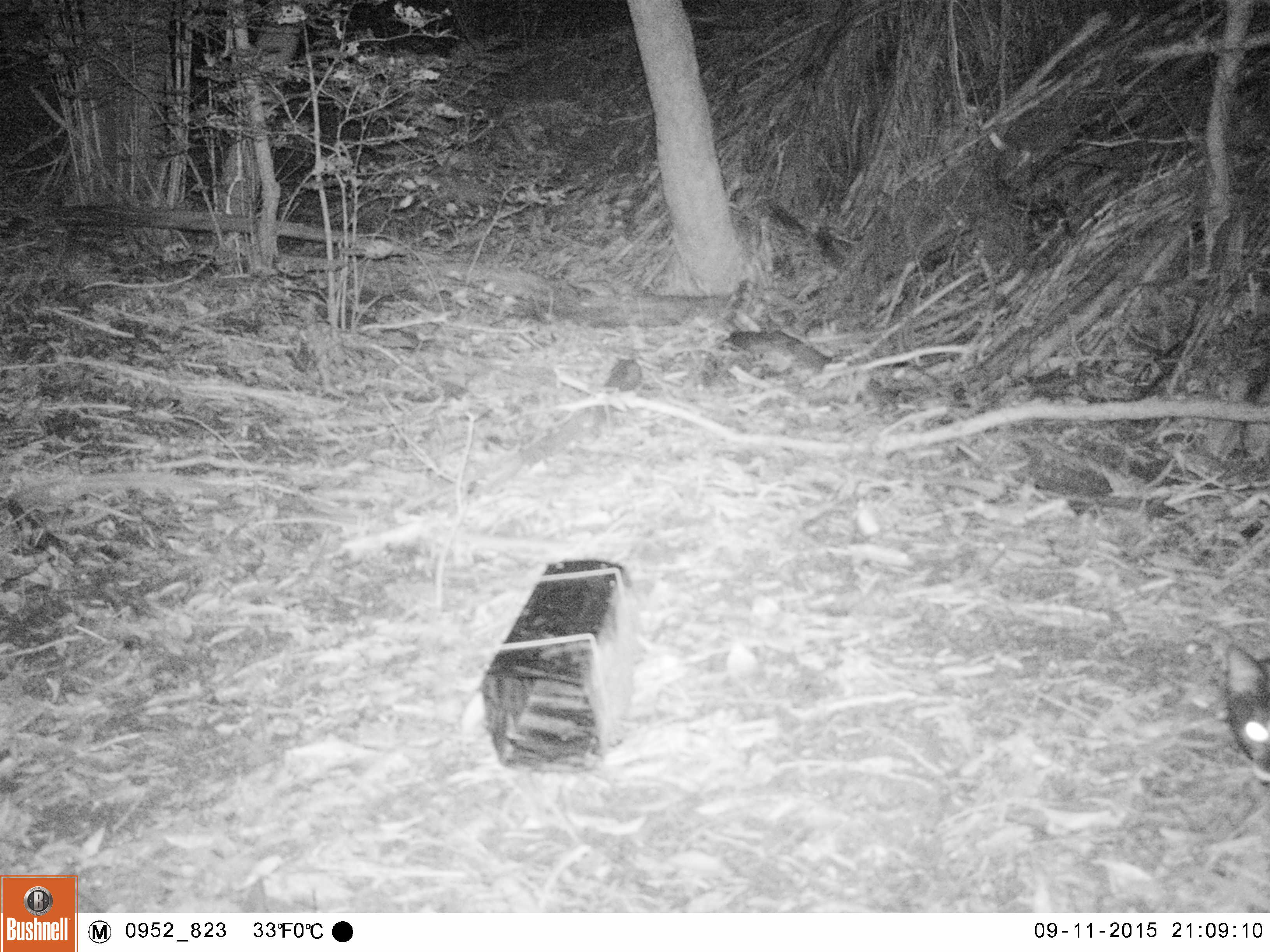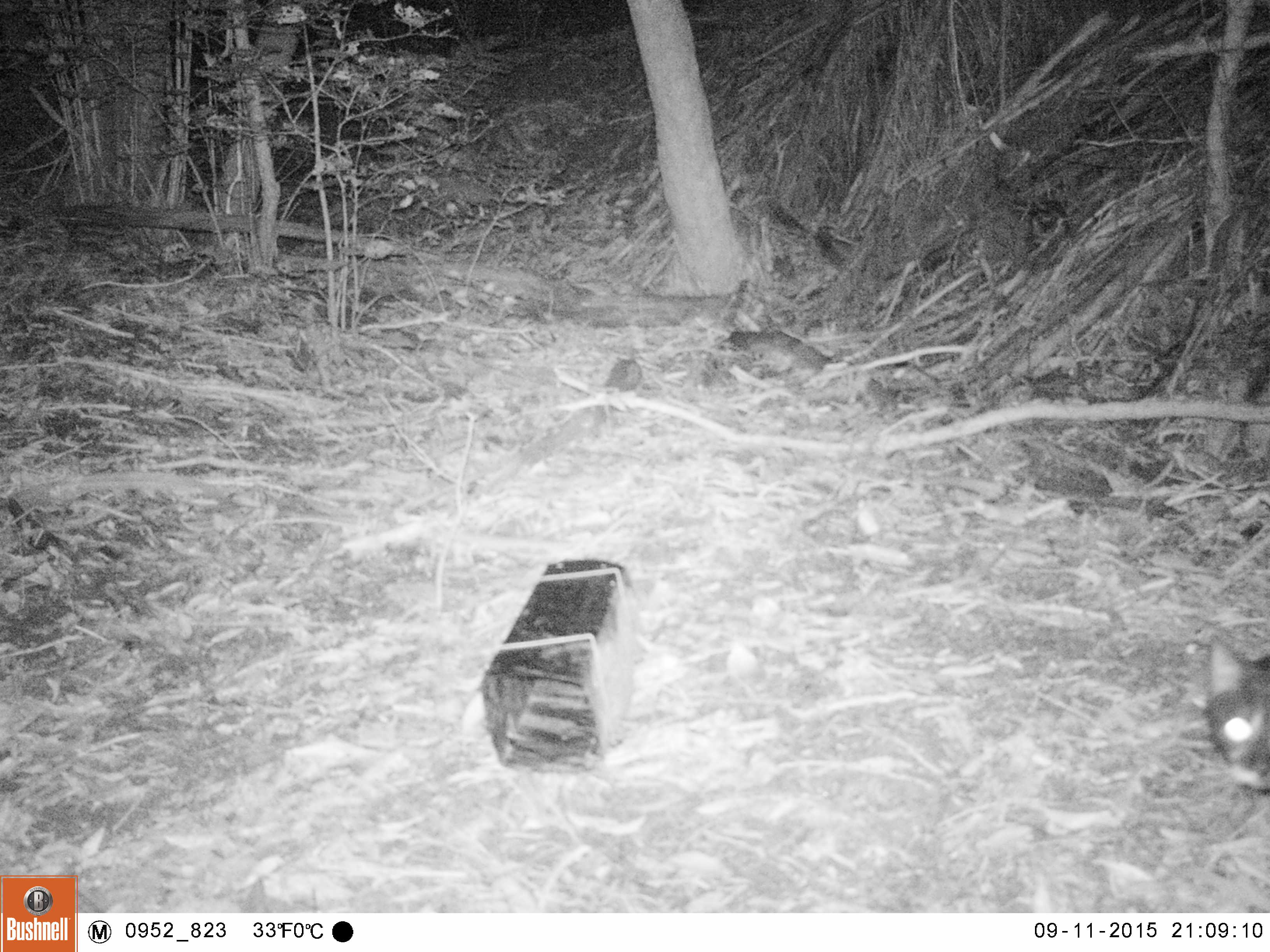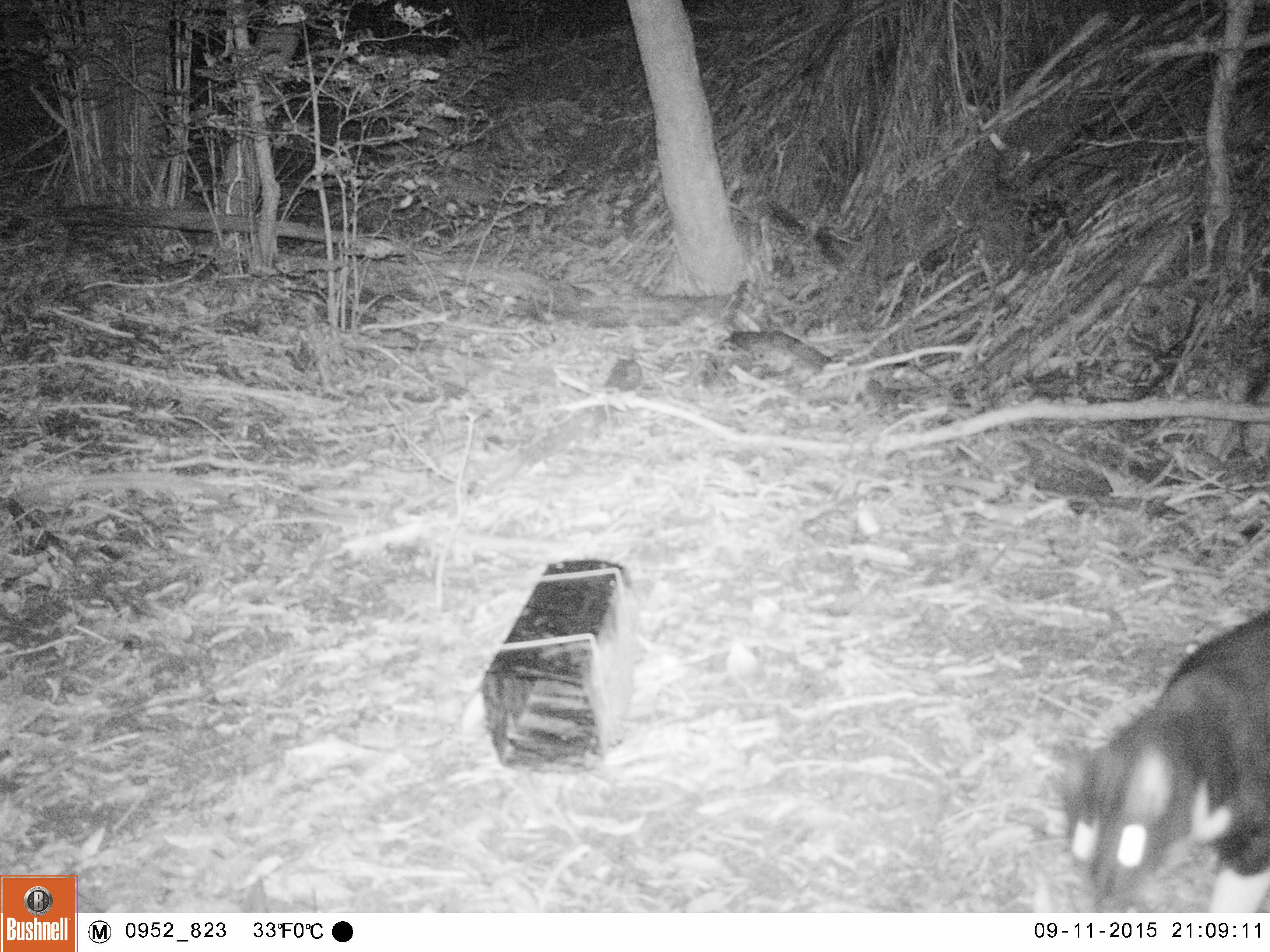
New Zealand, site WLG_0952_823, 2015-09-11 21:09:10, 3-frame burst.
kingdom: Animalia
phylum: Chordata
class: Mammalia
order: Carnivora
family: Felidae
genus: Felis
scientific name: Felis catus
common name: domestic cat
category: cat